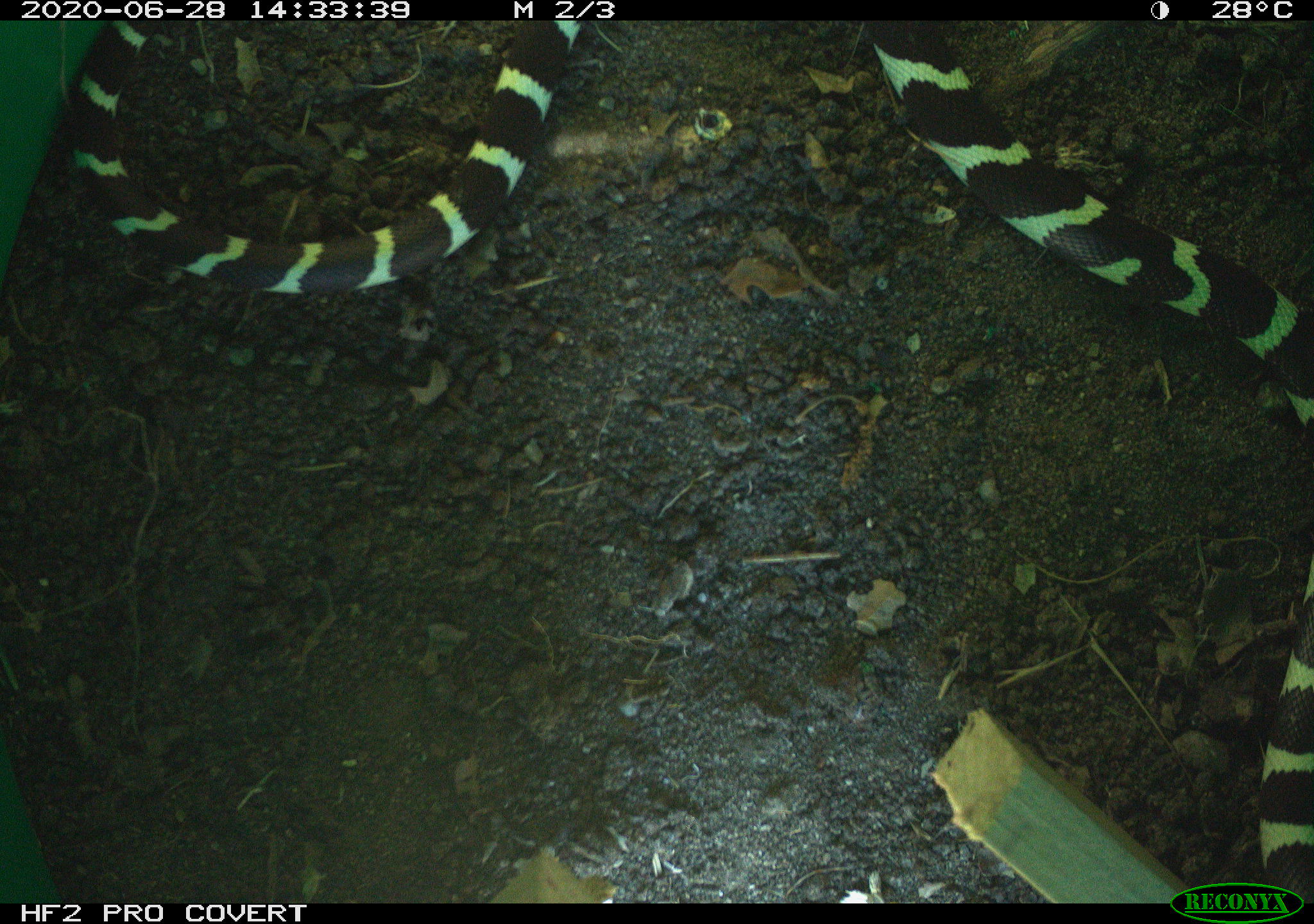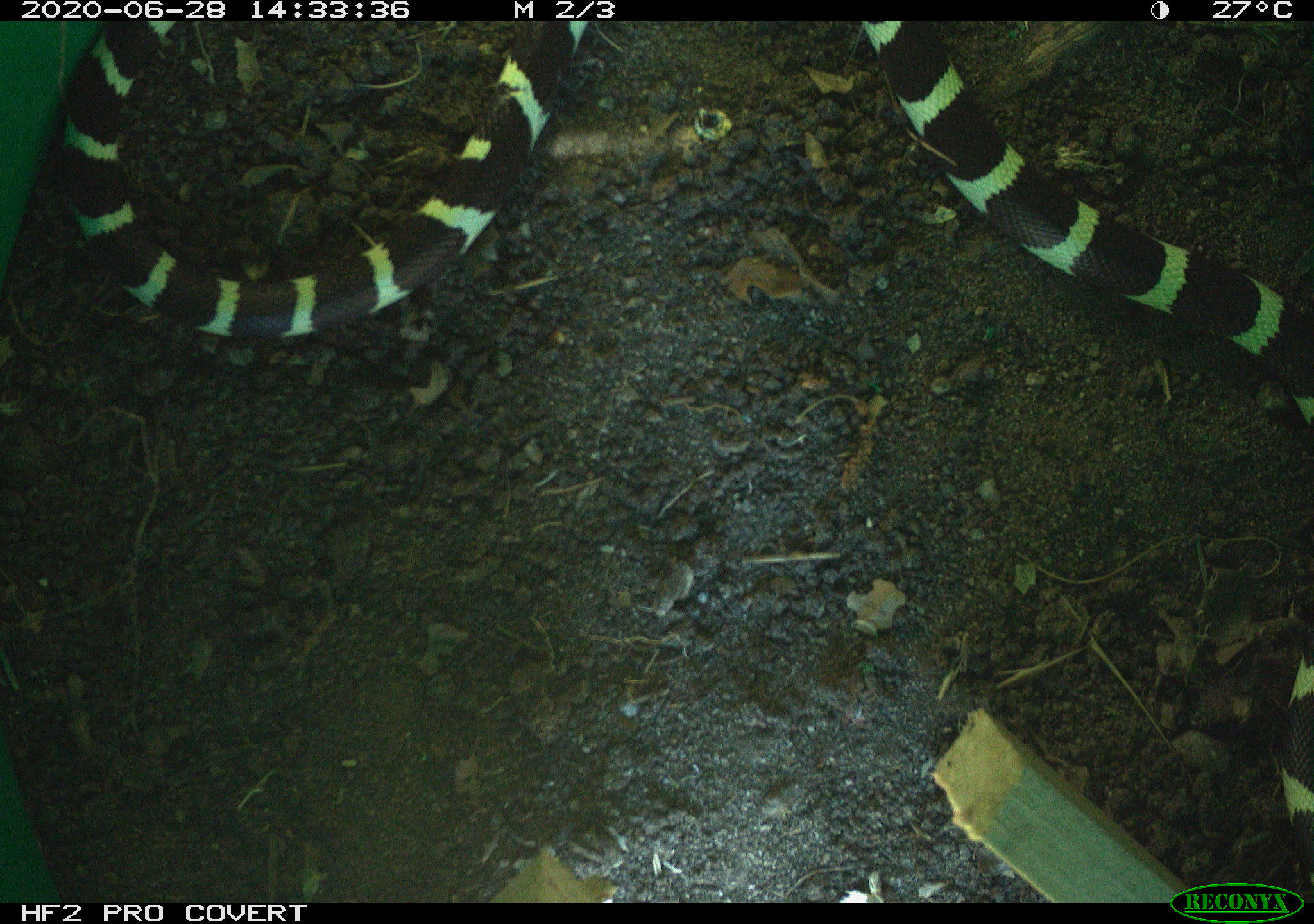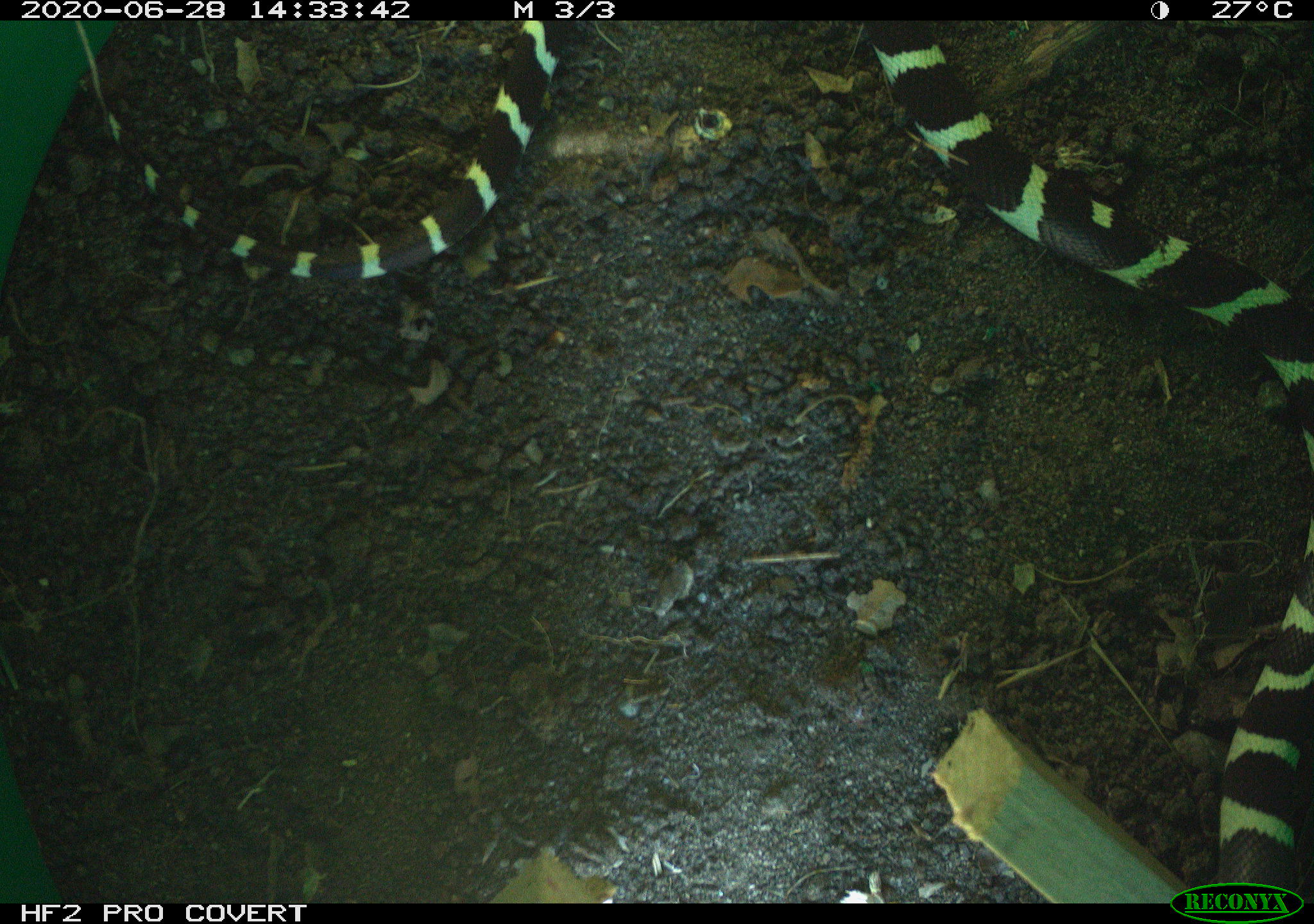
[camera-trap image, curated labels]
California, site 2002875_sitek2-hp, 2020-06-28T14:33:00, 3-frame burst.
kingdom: Animalia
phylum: Chordata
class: Reptilia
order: Squamata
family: Colubridae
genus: Lampropeltis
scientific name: Lampropeltis californiae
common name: california kingsnake